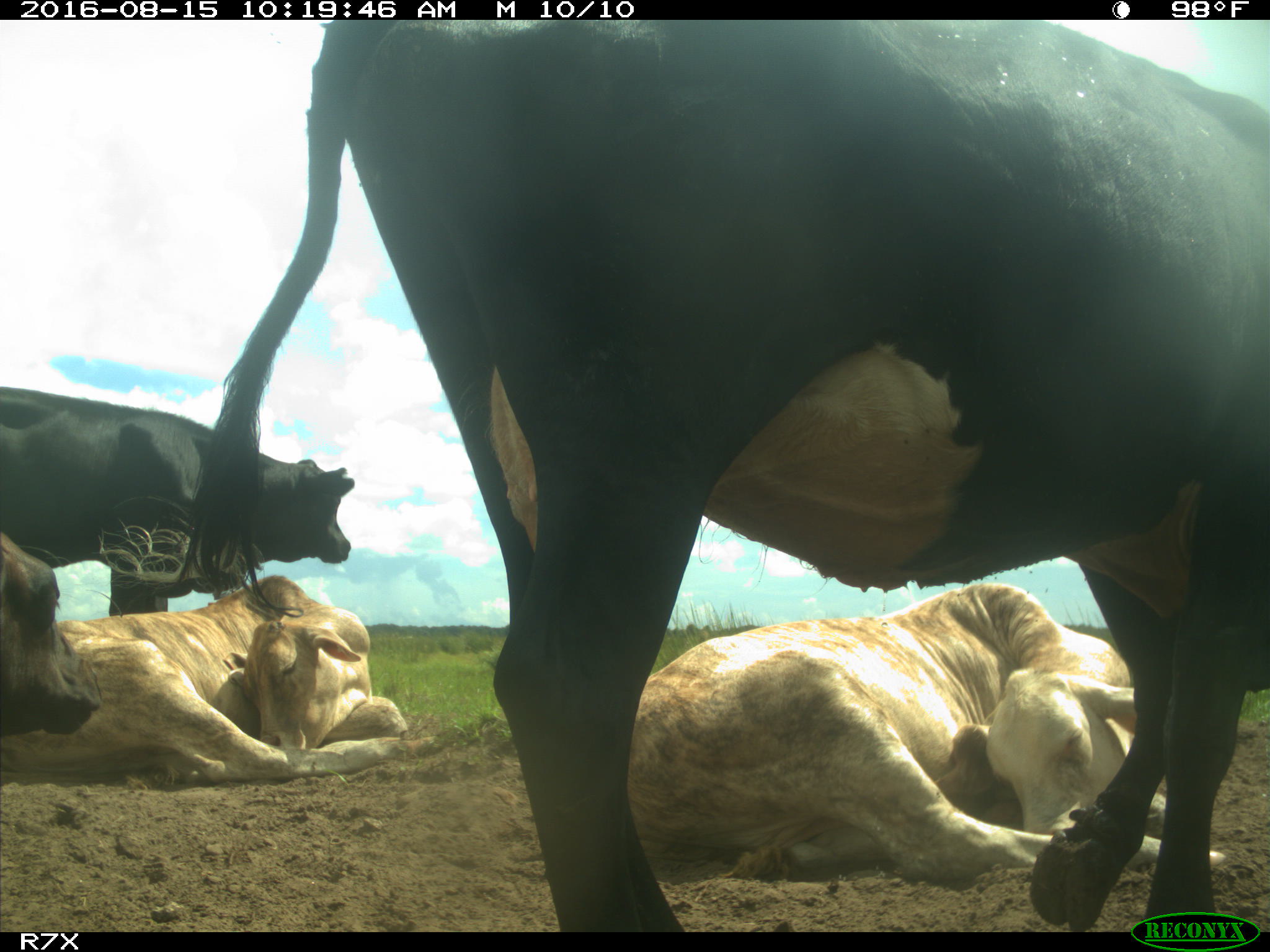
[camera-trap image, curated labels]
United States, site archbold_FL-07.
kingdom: Animalia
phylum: Chordata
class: Mammalia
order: Artiodactyla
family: Bovidae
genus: Bos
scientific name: Bos taurus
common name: domestic cow